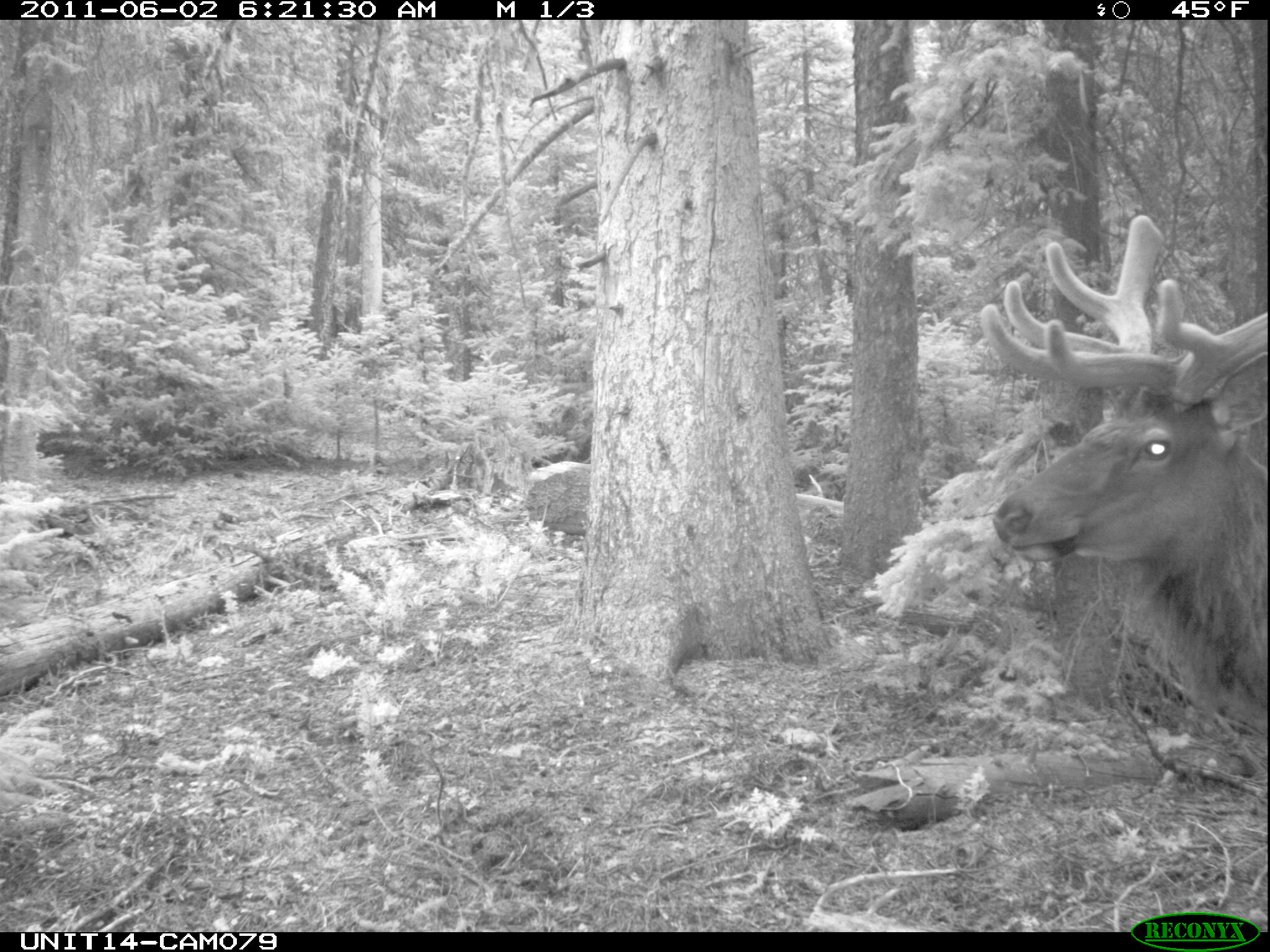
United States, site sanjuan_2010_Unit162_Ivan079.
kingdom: Animalia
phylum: Chordata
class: Mammalia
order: Artiodactyla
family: Cervidae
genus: Cervus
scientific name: Cervus elaphus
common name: red deer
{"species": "Cervus elaphus (red deer)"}